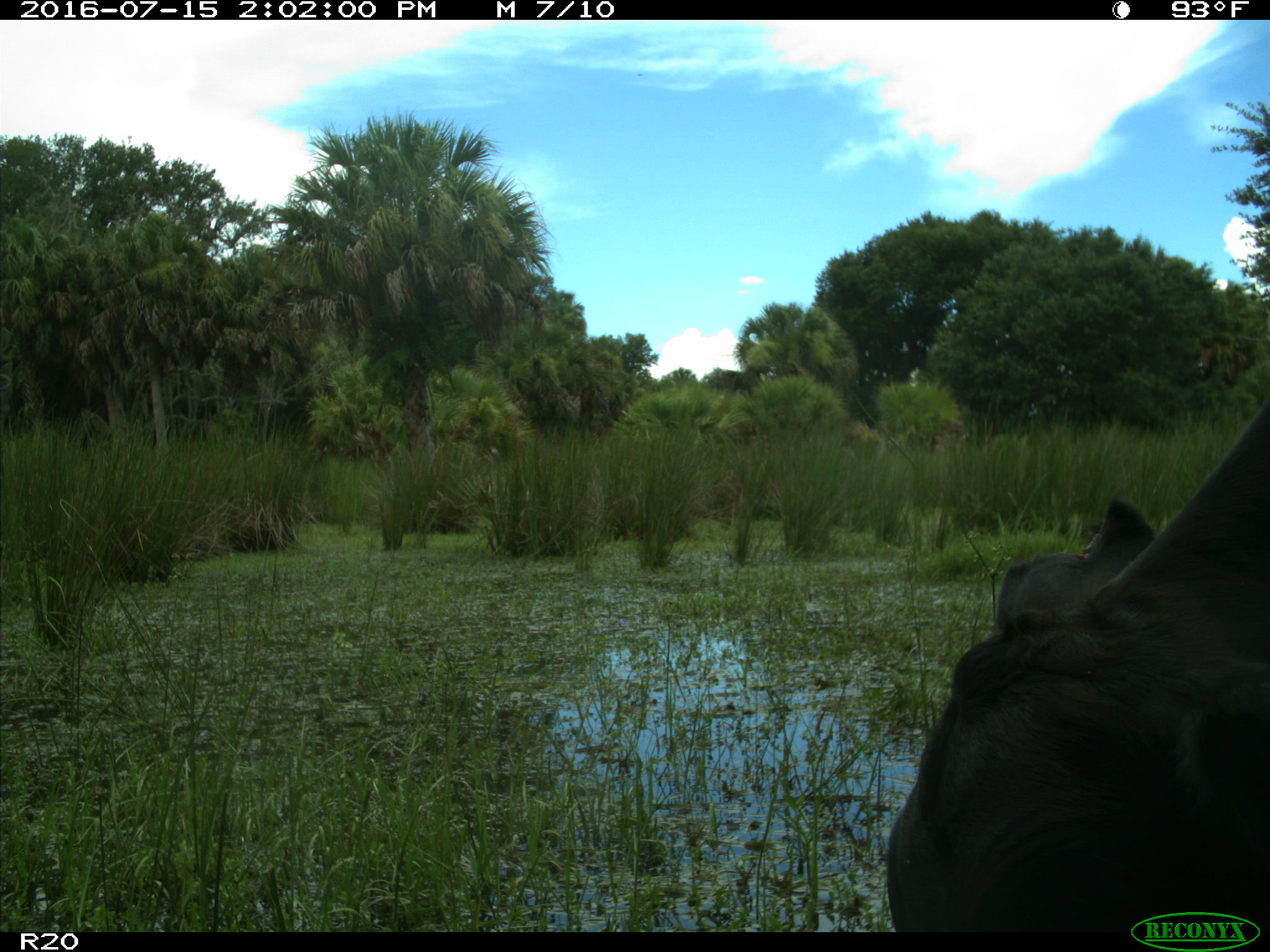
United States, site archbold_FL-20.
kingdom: Animalia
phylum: Chordata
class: Mammalia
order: Artiodactyla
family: Bovidae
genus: Bos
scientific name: Bos taurus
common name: domestic cow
Bos taurus (domestic cow).